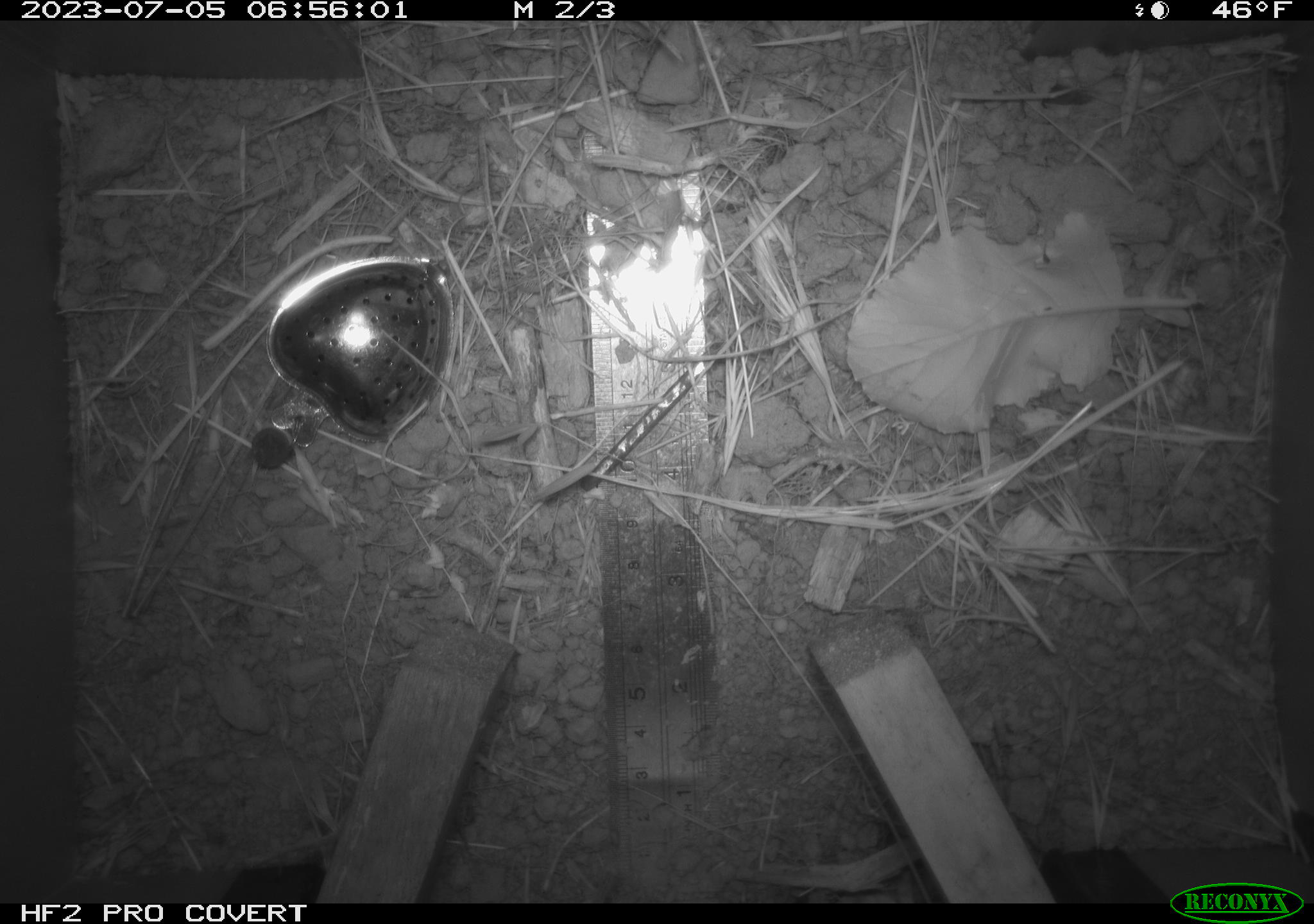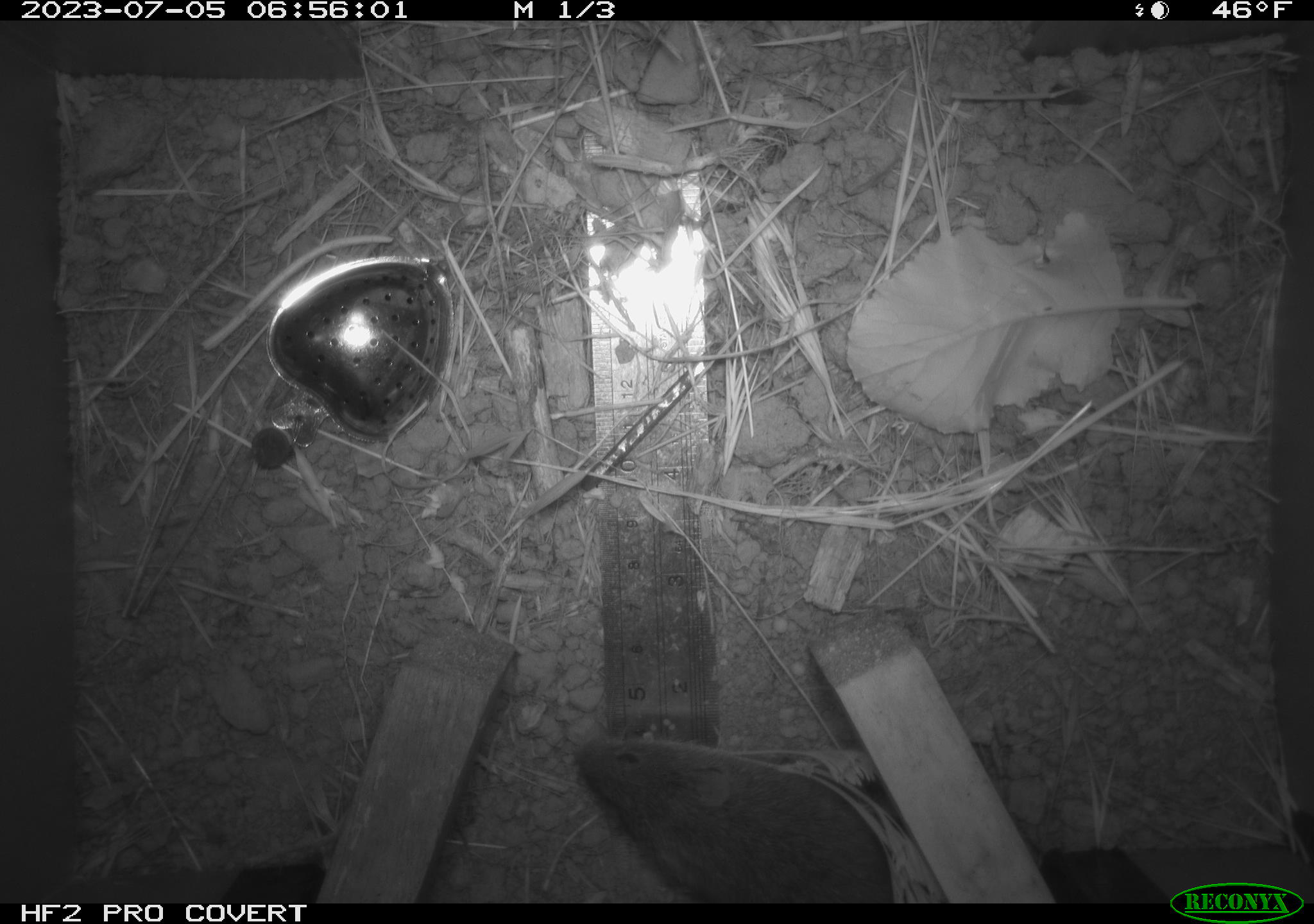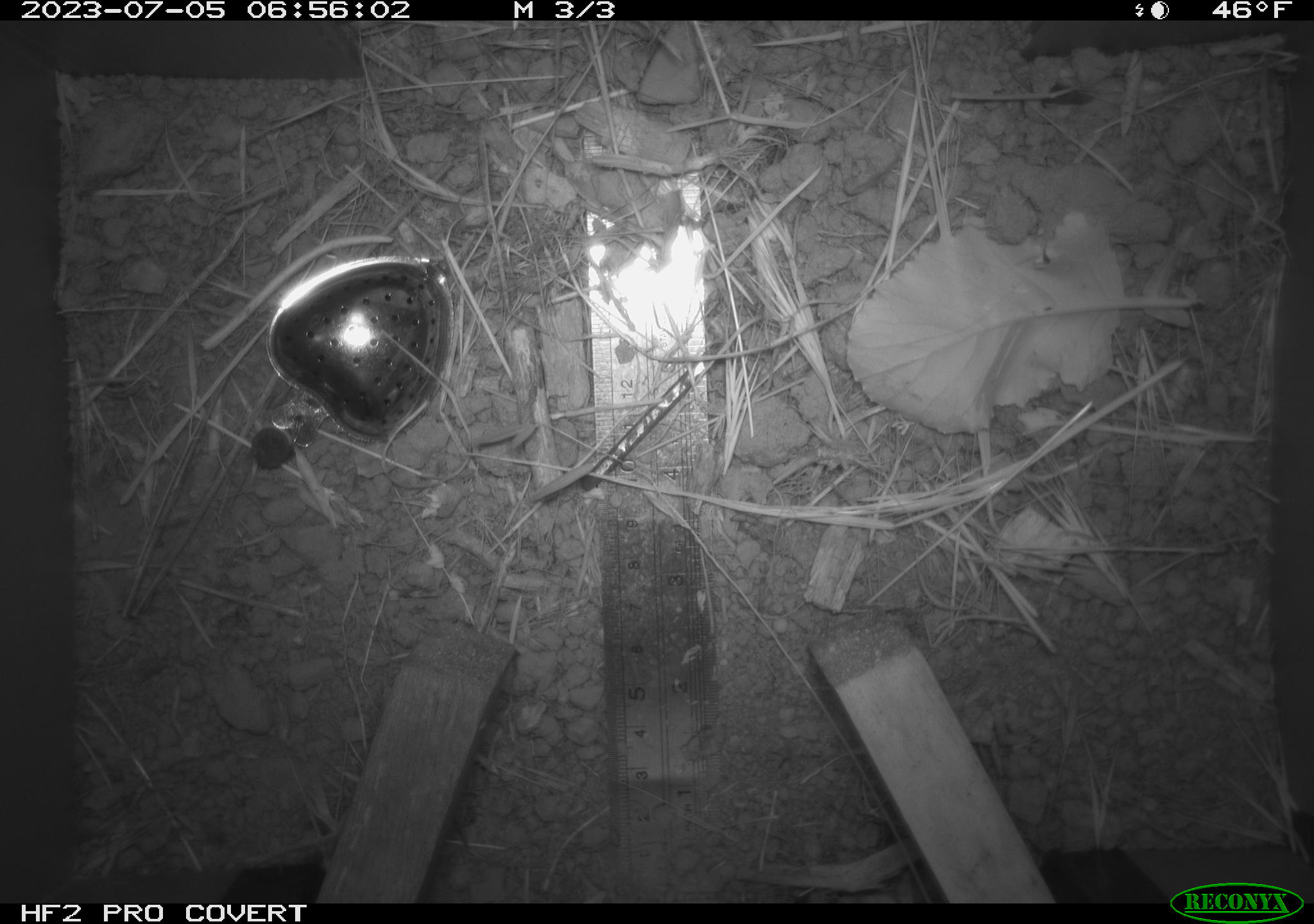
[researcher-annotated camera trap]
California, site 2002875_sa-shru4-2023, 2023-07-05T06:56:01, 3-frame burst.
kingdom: Animalia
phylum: Chordata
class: Mammalia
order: Rodentia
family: Cricetidae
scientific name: Arvicolinae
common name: voles, lemmings, and muskrats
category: arvicolinae subfamily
Arvicolinae subfamily (voles, lemmings, and muskrats) (Arvicolinae).